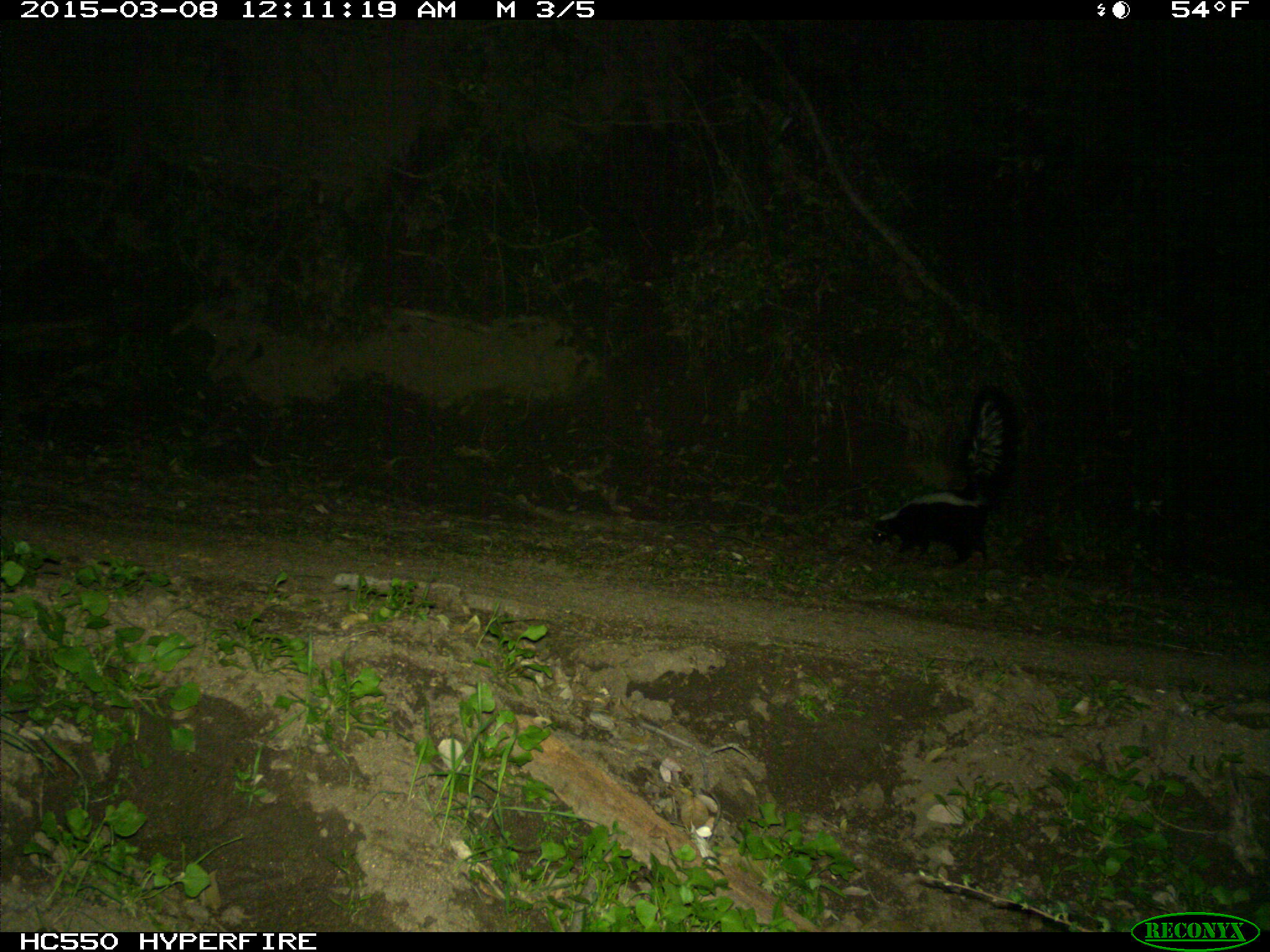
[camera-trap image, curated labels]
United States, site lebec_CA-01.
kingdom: Animalia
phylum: Chordata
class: Mammalia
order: Carnivora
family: Mephitidae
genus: Mephitis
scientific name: Mephitis mephitis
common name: striped skunk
Mephitis mephitis (striped skunk).